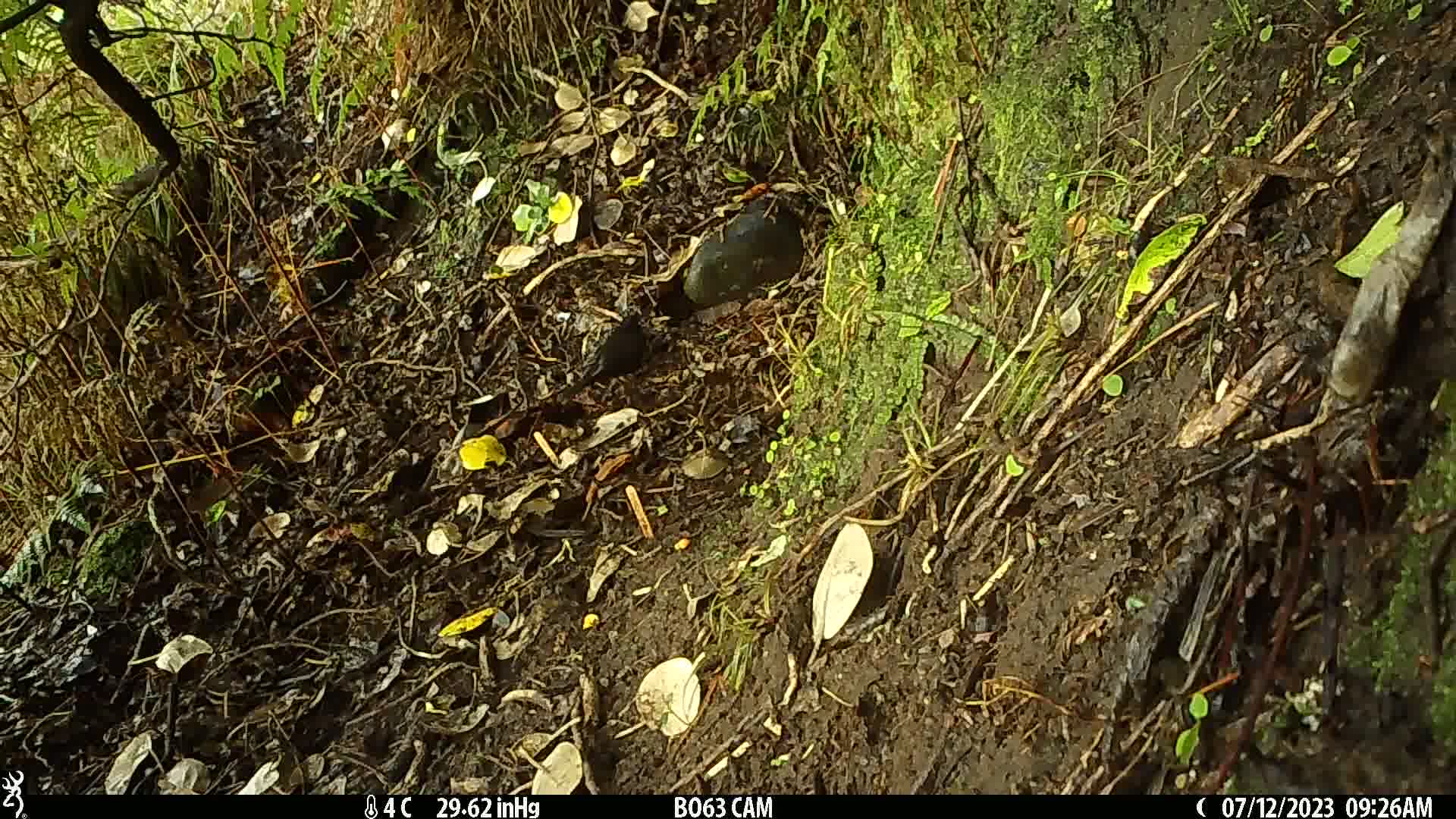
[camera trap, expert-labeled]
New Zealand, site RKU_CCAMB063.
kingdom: Animalia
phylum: Chordata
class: Aves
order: Passeriformes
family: Turdidae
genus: Turdus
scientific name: Turdus merula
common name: eurasian blackbird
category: blackbird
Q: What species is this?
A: Blackbird (eurasian blackbird) (Turdus merula).